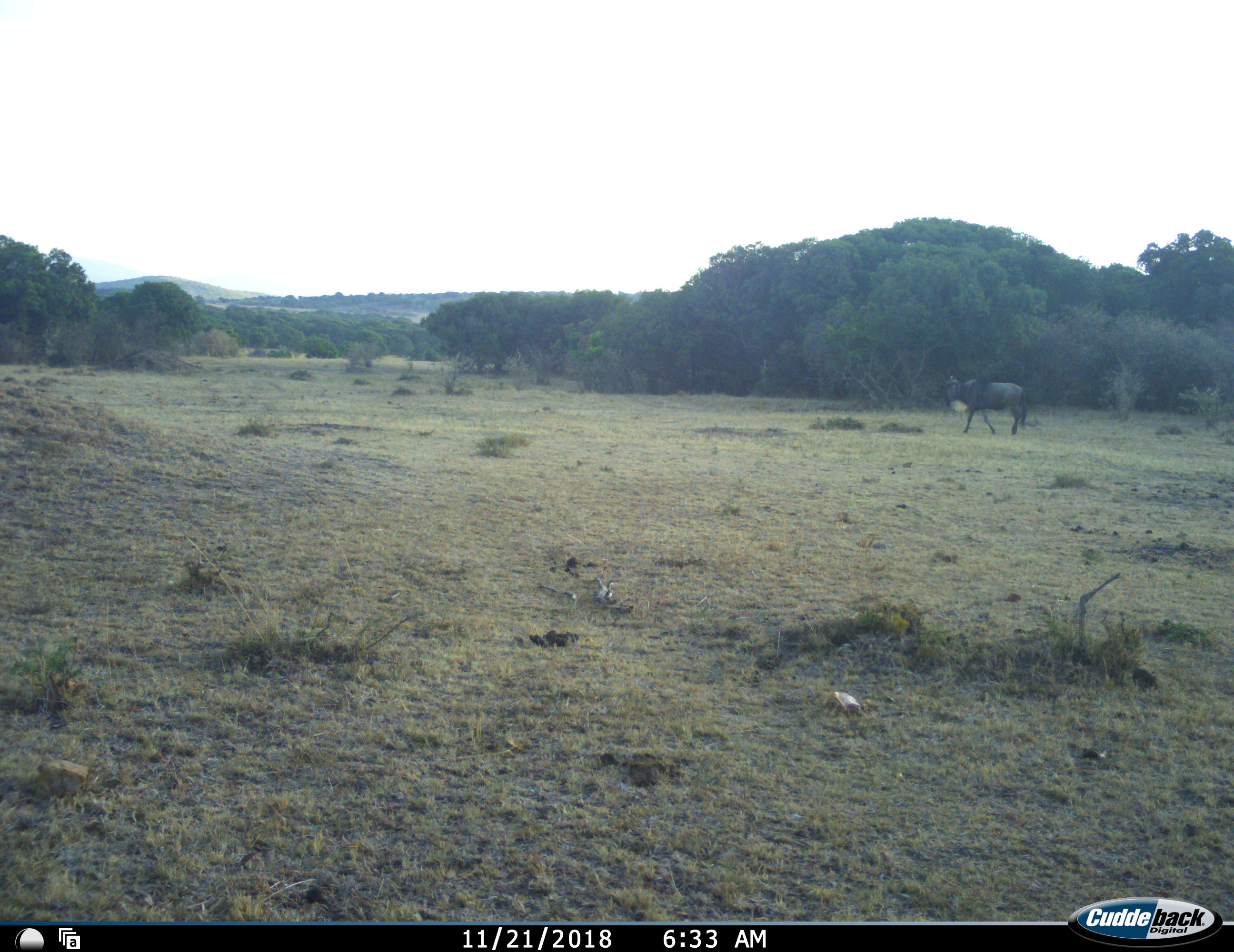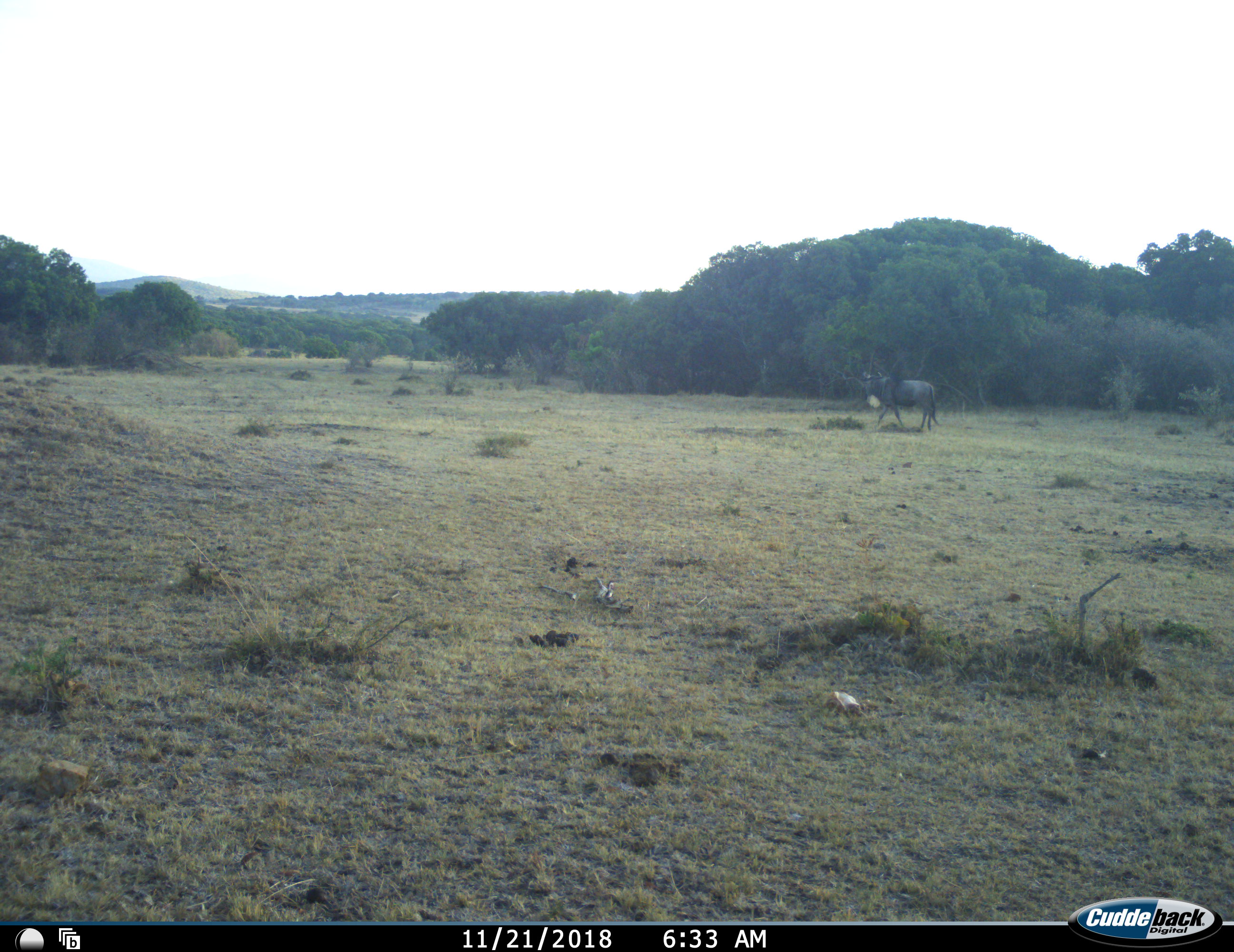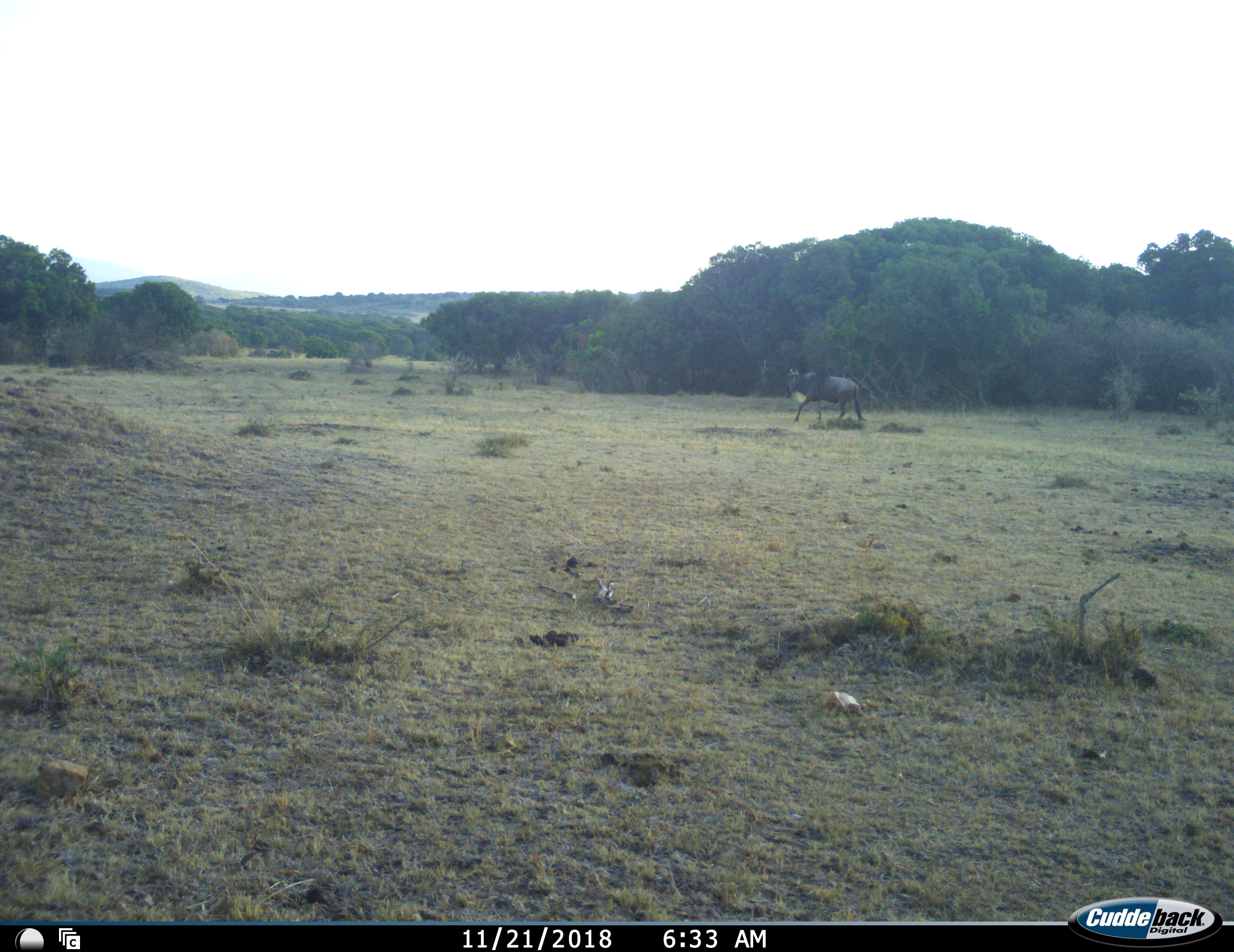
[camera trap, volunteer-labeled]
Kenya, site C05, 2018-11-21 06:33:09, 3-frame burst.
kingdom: Animalia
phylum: Chordata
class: Mammalia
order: Artiodactyla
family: Bovidae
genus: Connochaetes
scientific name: Connochaetes taurinus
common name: common wildebeest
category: wildebeest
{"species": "wildebeest (common wildebeest) (Connochaetes taurinus)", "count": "1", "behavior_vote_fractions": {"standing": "11%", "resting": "0%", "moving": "100%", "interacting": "0%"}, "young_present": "0%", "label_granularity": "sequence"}